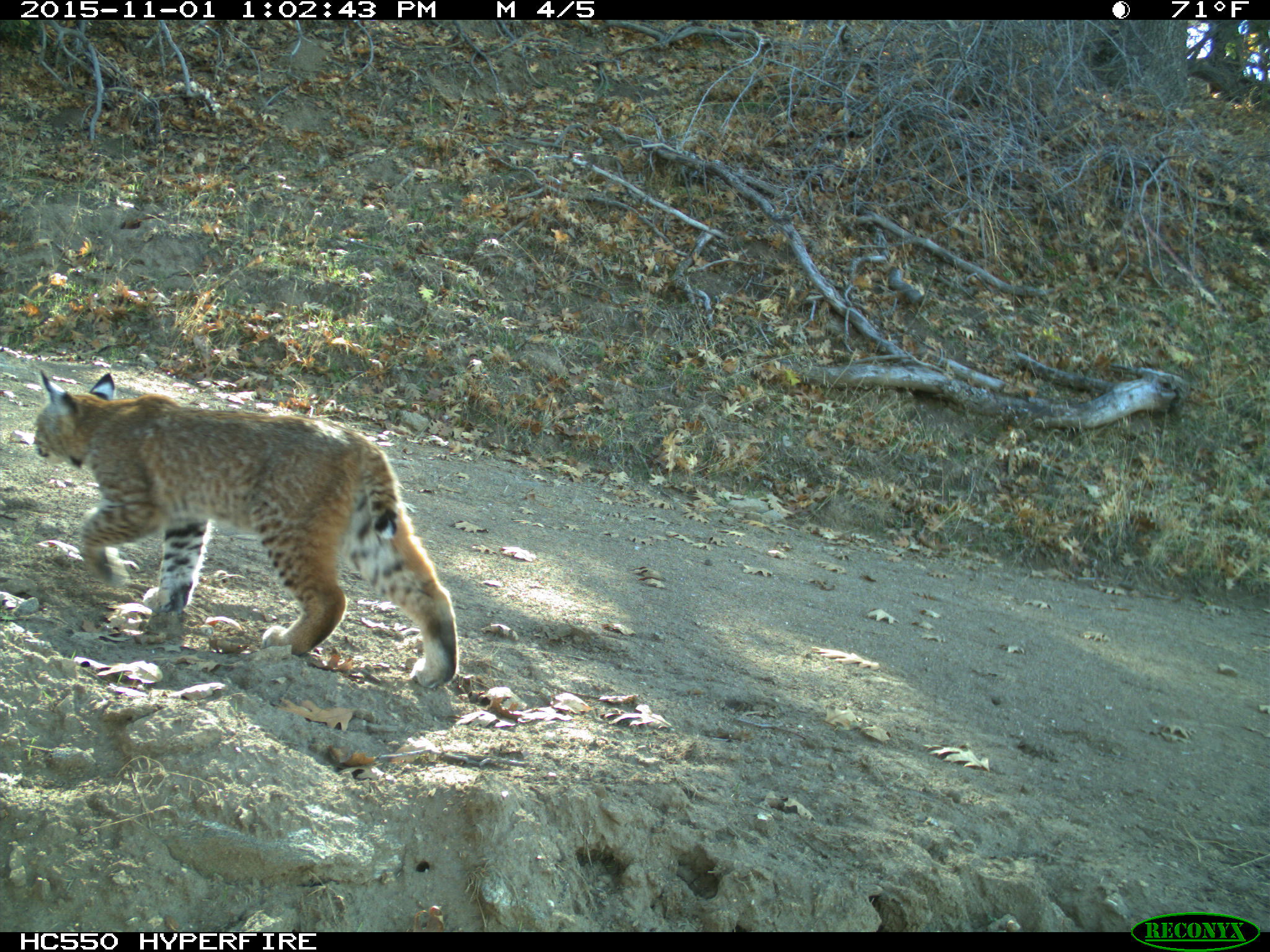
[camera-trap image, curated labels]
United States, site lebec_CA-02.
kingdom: Animalia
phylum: Chordata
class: Mammalia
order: Carnivora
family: Felidae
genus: Lynx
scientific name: Lynx rufus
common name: bobcat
Lynx rufus (bobcat).